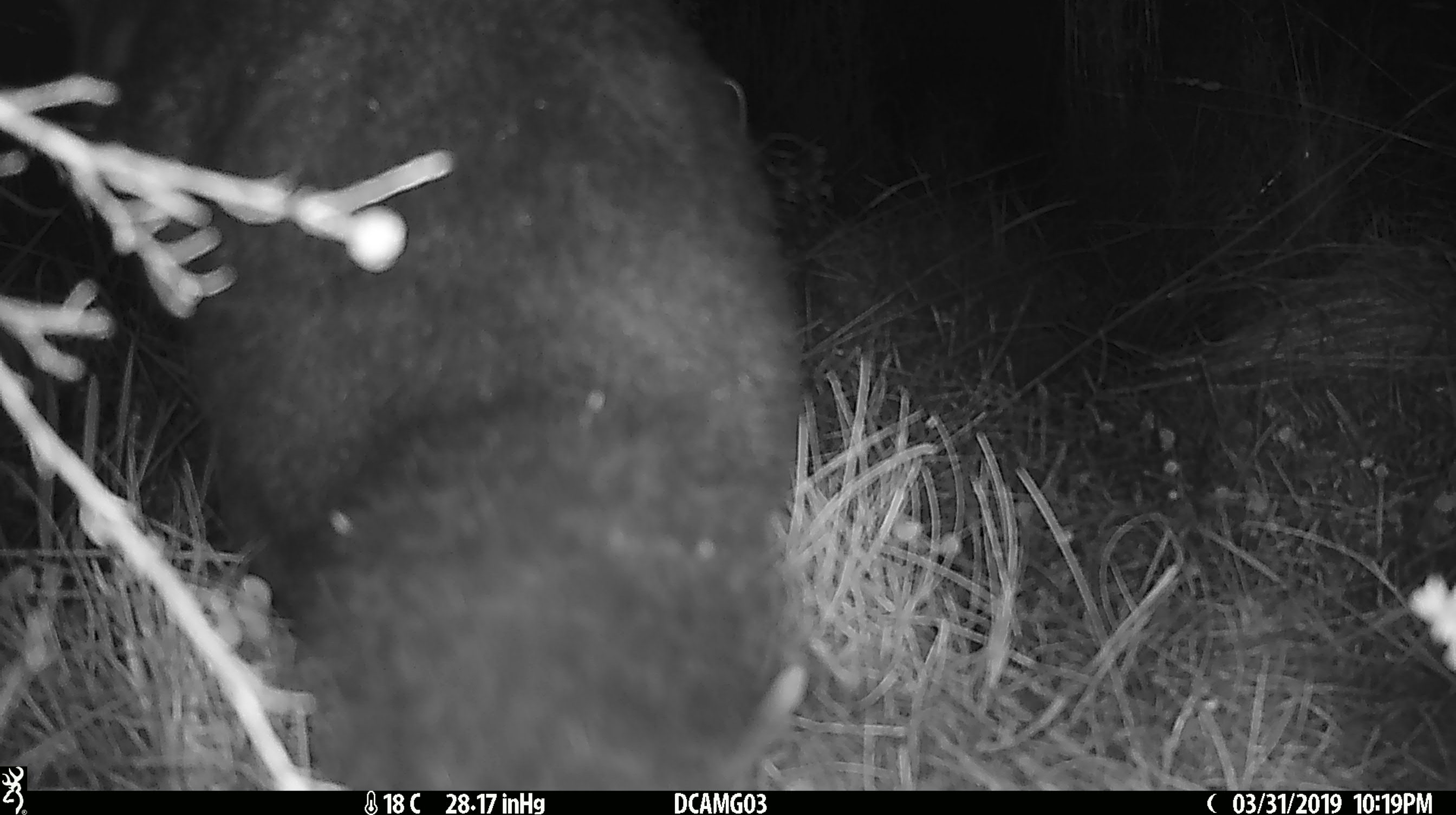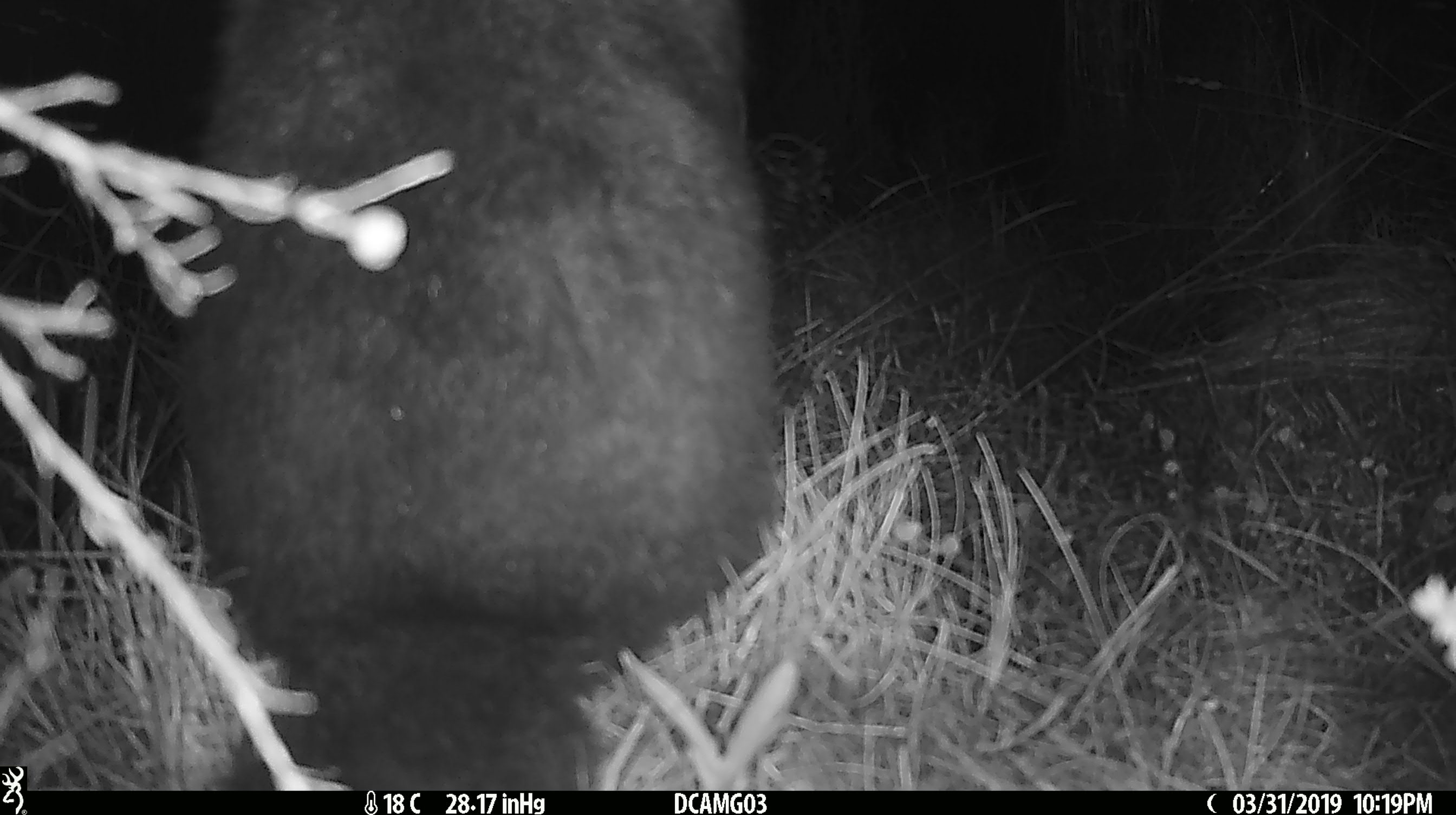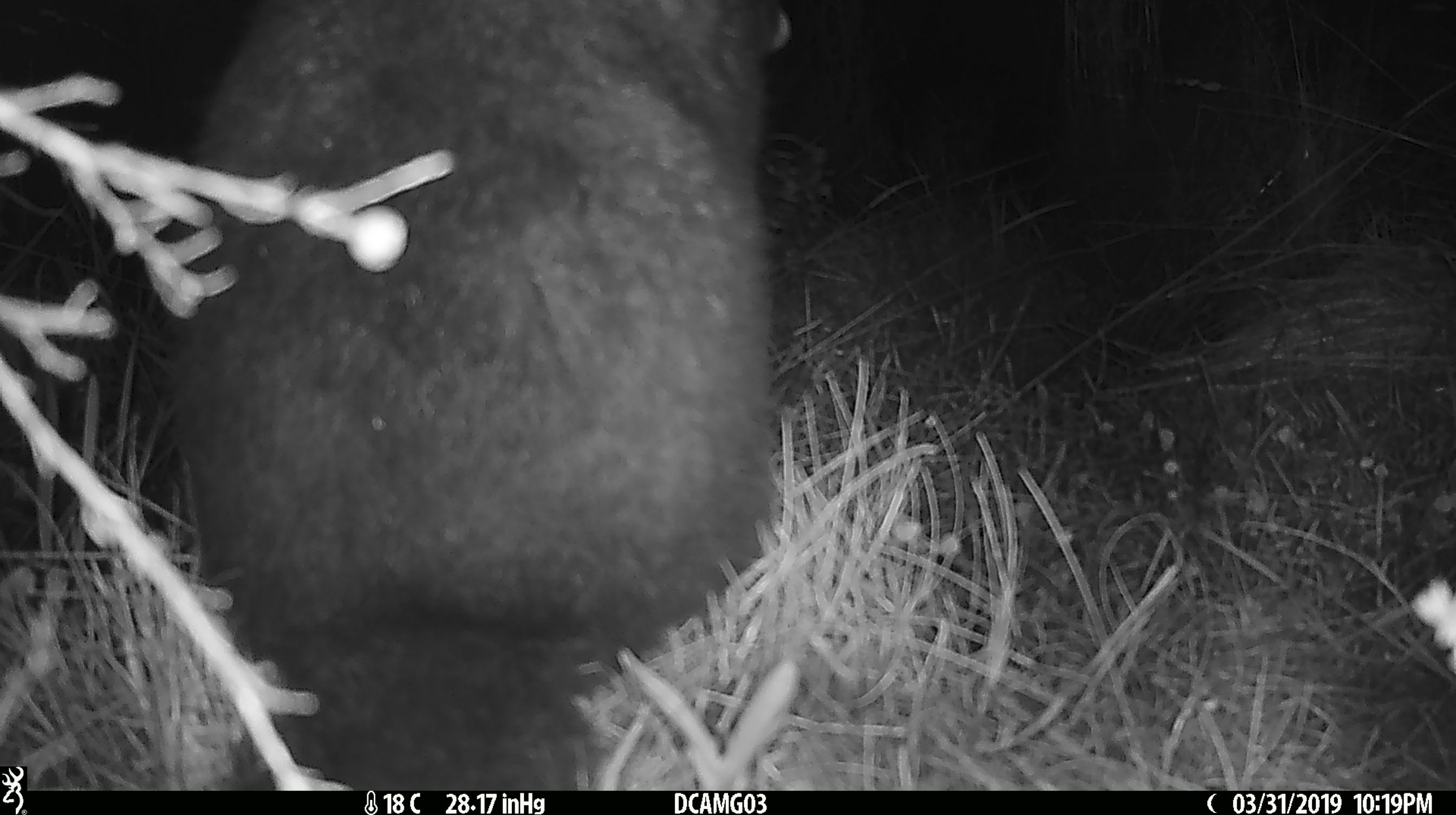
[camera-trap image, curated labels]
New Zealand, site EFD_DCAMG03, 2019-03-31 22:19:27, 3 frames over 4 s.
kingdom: Animalia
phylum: Chordata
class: Mammalia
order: Diprotodontia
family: Phalangeridae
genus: Trichosurus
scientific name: Trichosurus vulpecula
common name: common brushtail possum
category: possum